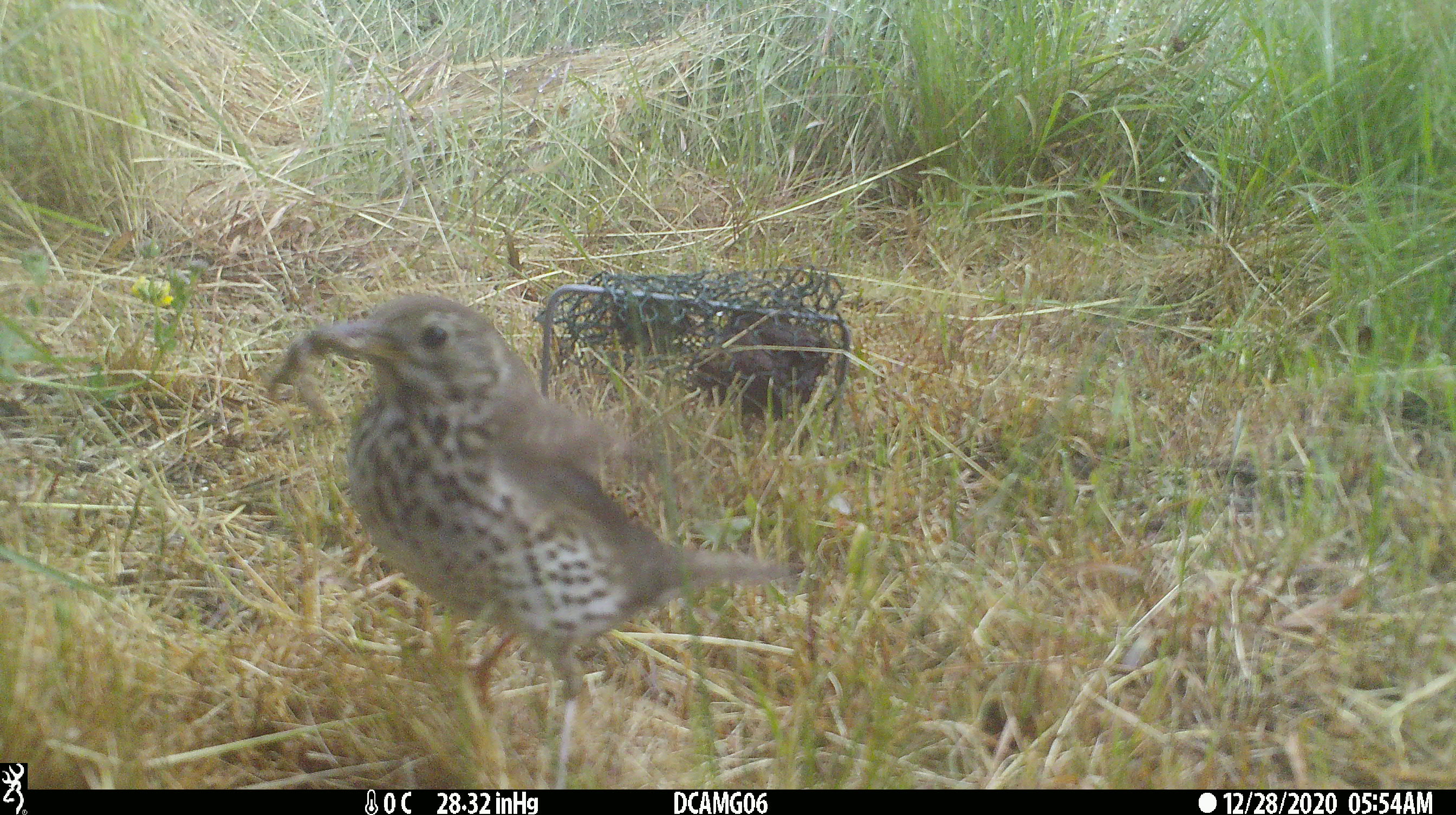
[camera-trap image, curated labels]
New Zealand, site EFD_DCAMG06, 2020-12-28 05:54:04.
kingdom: Animalia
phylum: Chordata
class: Aves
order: Passeriformes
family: Turdidae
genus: Turdus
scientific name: Turdus philomelos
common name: song thrush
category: thrush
Thrush (song thrush) (Turdus philomelos).